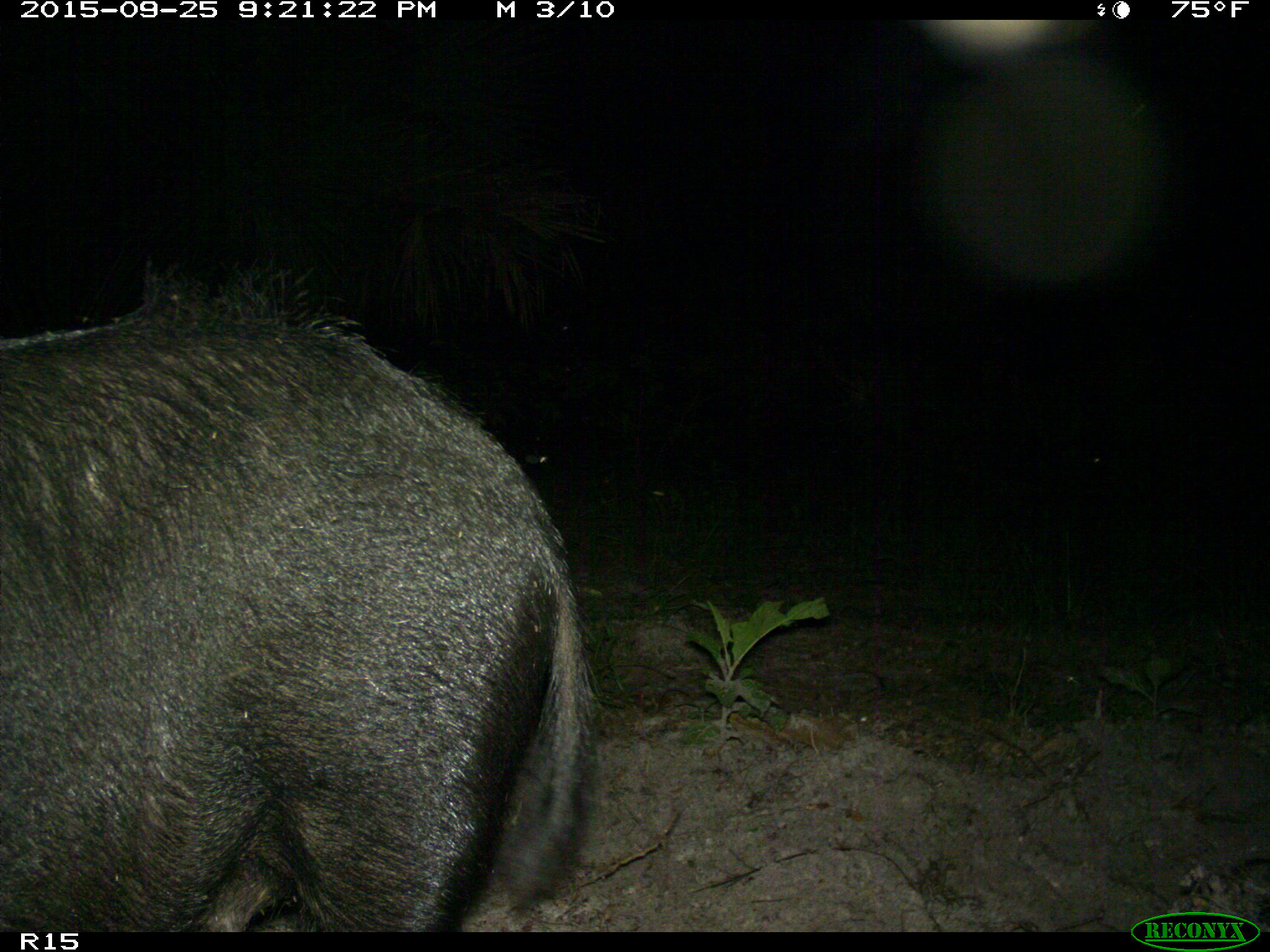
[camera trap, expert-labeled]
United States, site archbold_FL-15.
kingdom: Animalia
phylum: Chordata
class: Mammalia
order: Artiodactyla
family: Suidae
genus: Sus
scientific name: Sus scrofa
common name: wild boar